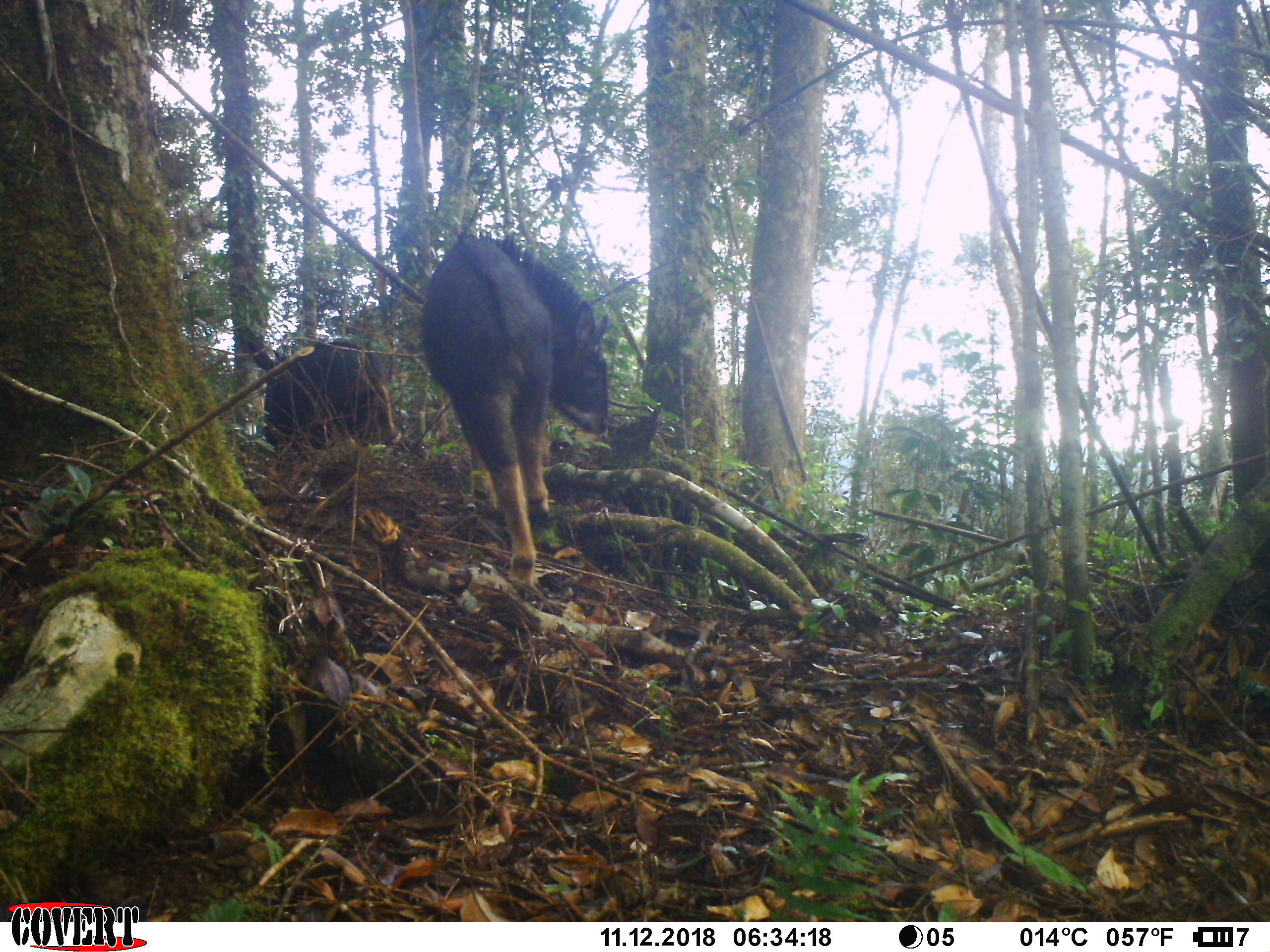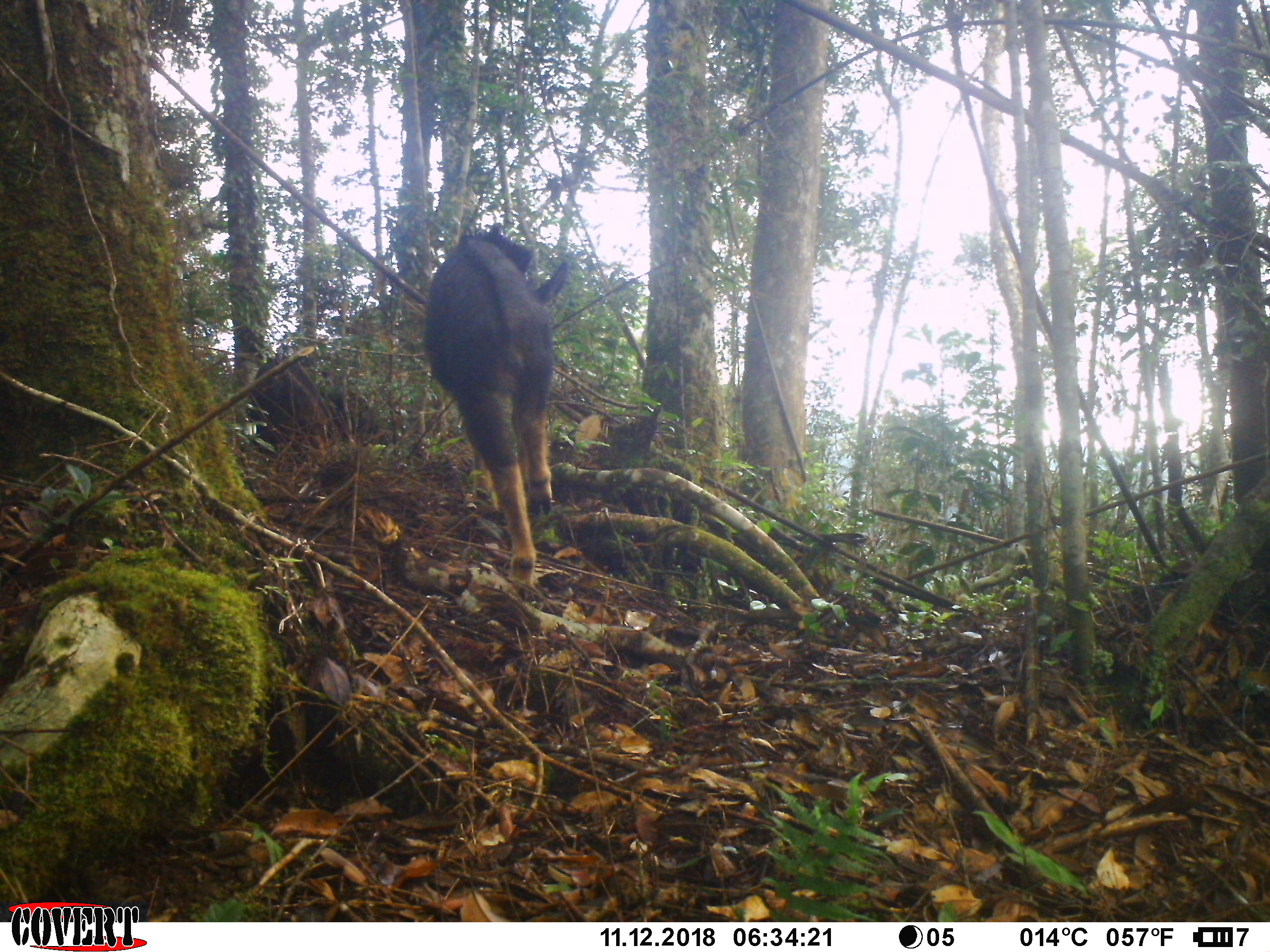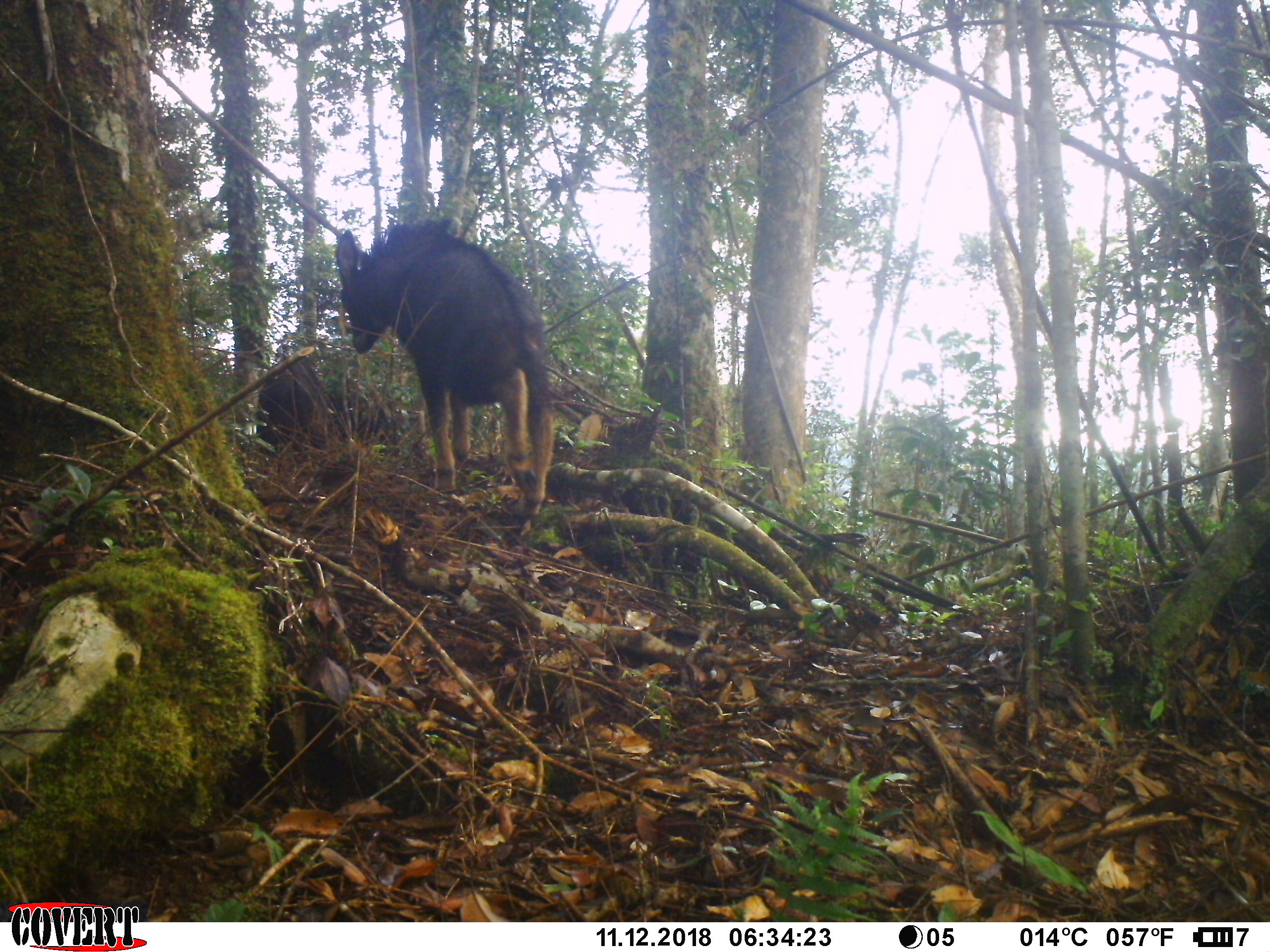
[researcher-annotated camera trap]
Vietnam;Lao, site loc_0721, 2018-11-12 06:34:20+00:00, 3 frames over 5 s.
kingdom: Animalia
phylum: Chordata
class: Mammalia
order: Artiodactyla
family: Bovidae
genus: Capricornis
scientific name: Capricornis sumatraensis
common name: chinese serow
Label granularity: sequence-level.